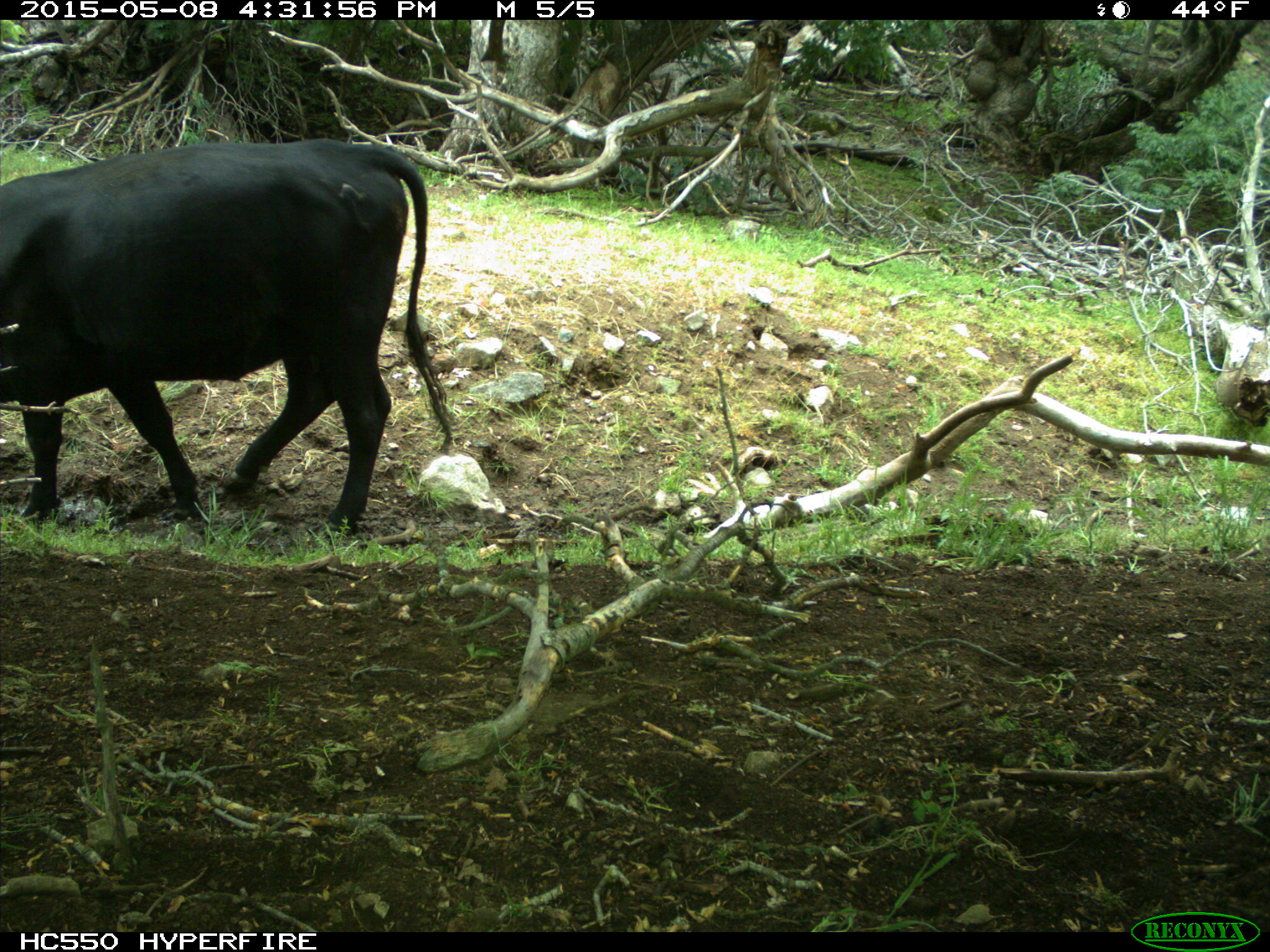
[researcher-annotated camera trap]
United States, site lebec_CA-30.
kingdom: Animalia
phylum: Chordata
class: Mammalia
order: Artiodactyla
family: Bovidae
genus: Bos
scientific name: Bos taurus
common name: domestic cow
Bos taurus (domestic cow).